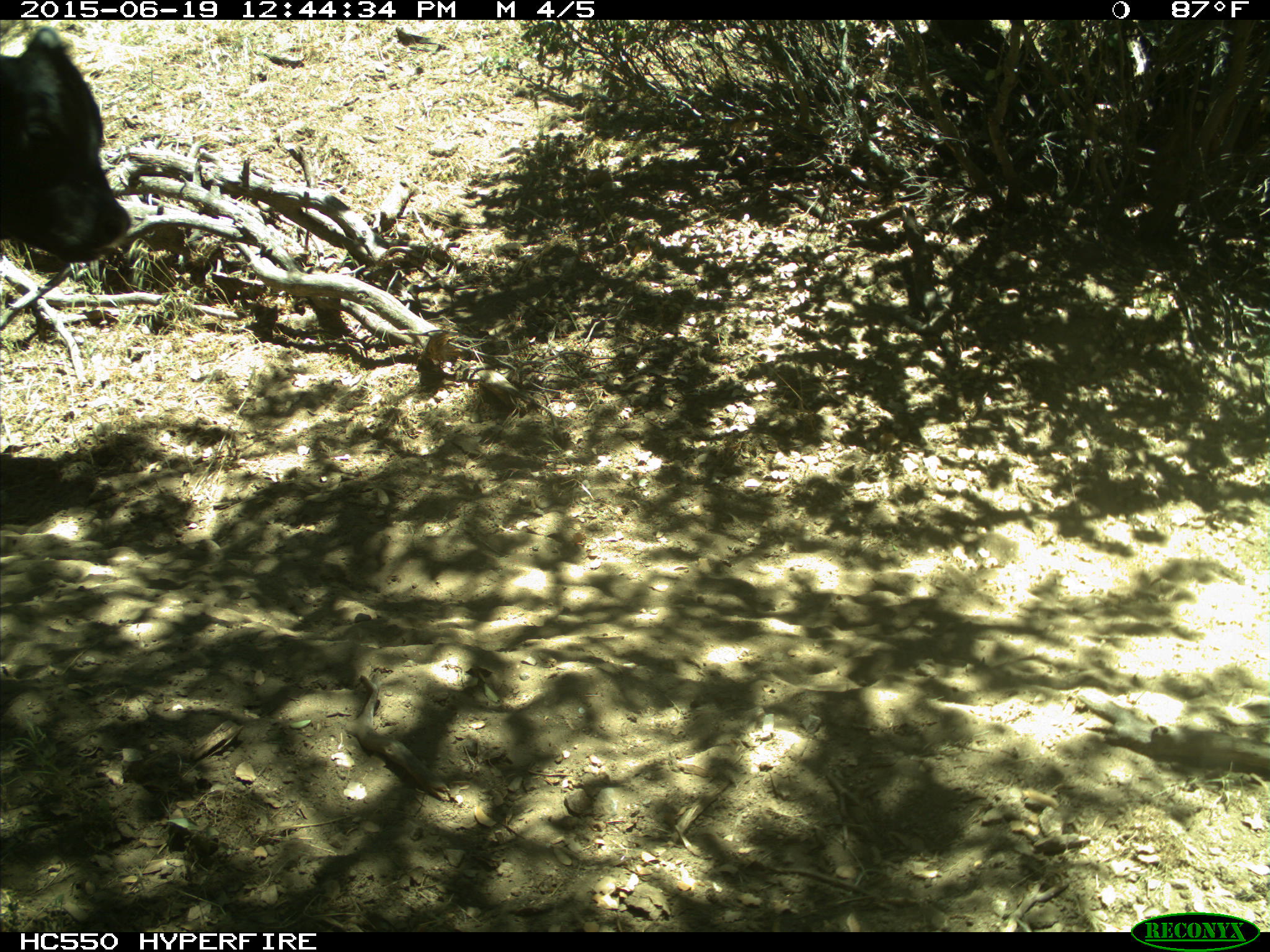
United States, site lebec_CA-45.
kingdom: Animalia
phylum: Chordata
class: Mammalia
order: Artiodactyla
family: Bovidae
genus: Bos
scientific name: Bos taurus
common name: domestic cow